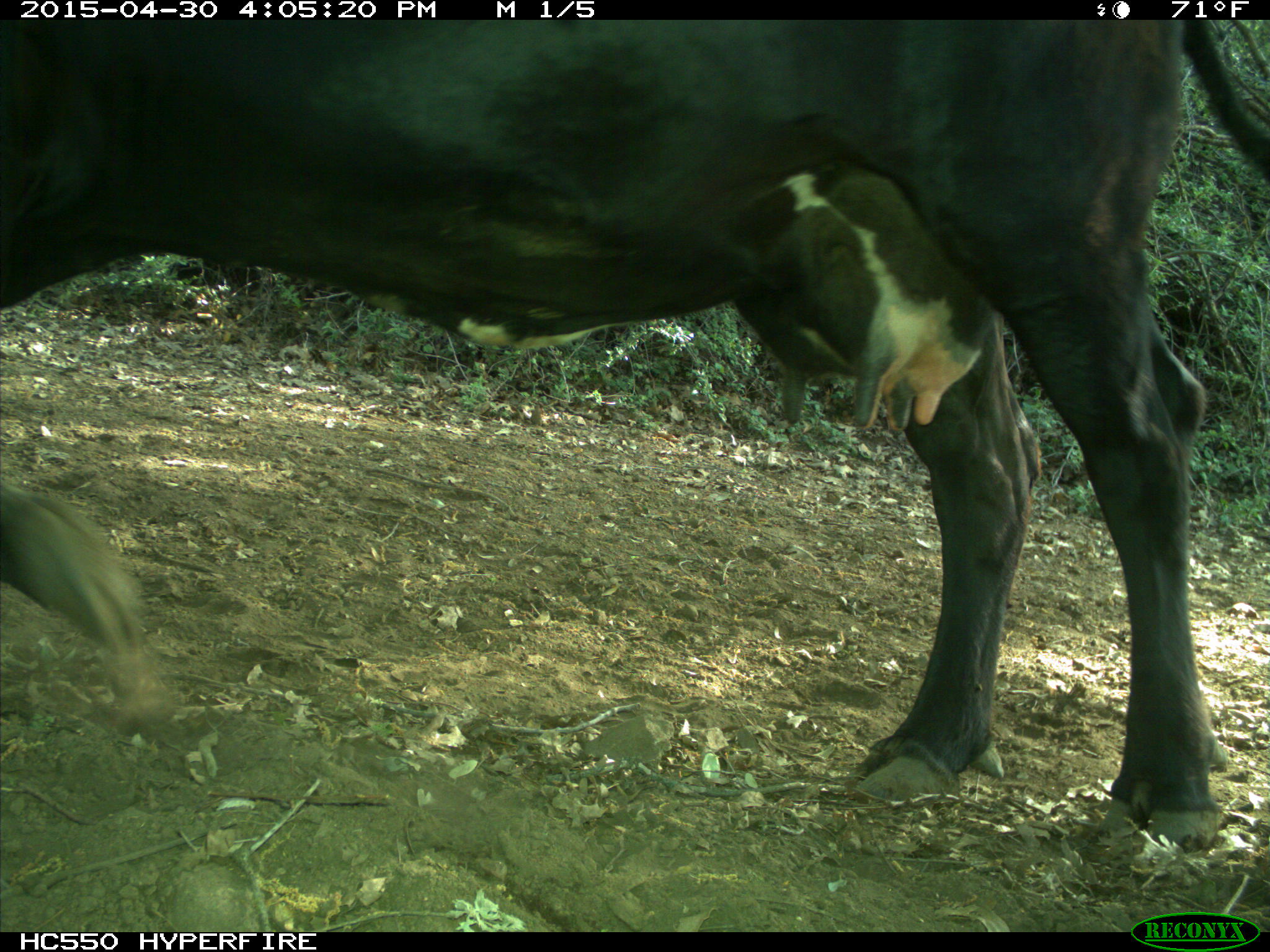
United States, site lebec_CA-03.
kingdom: Animalia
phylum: Chordata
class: Mammalia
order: Artiodactyla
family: Bovidae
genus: Bos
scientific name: Bos taurus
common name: domestic cow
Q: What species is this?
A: Bos taurus (domestic cow).